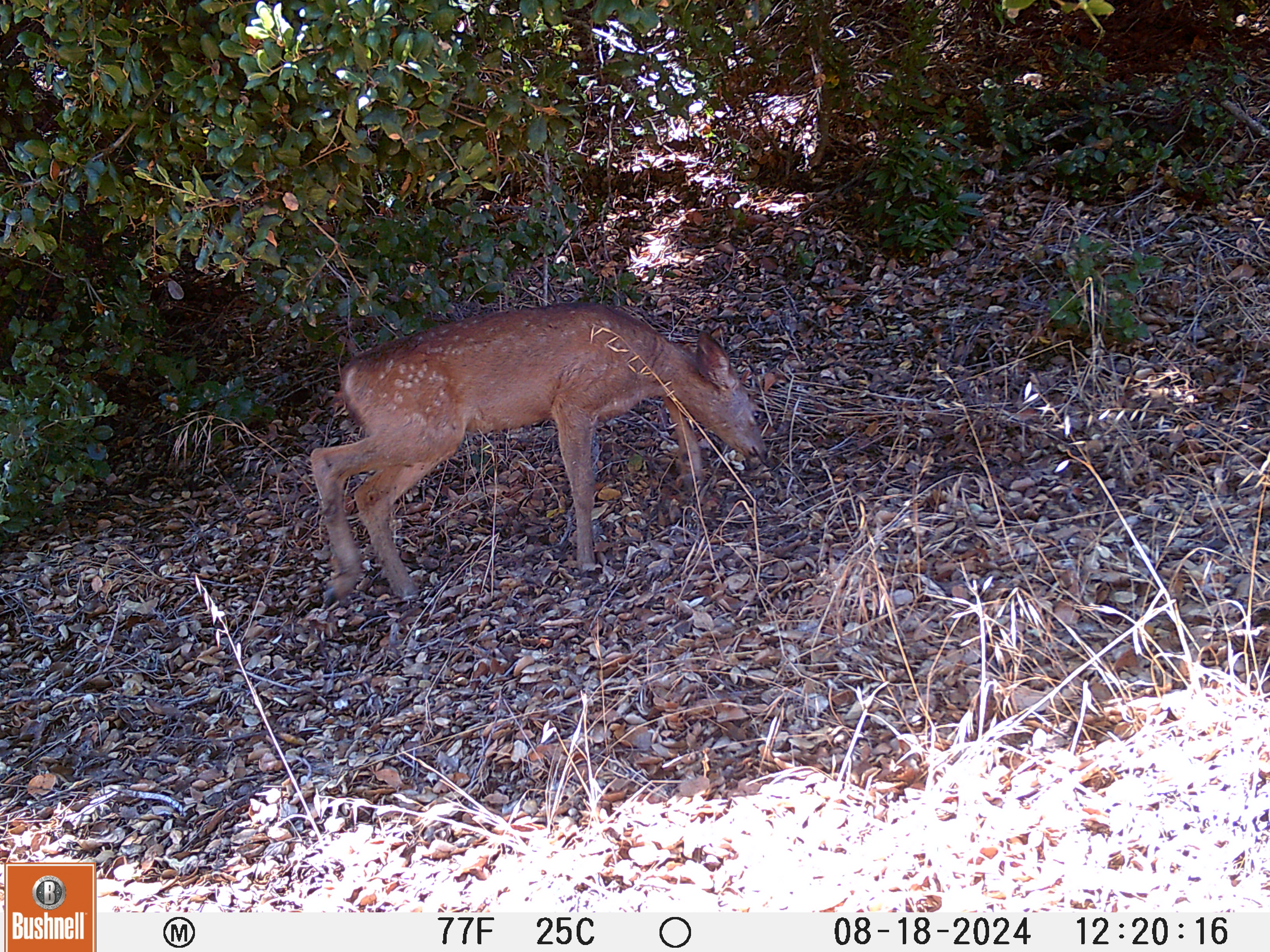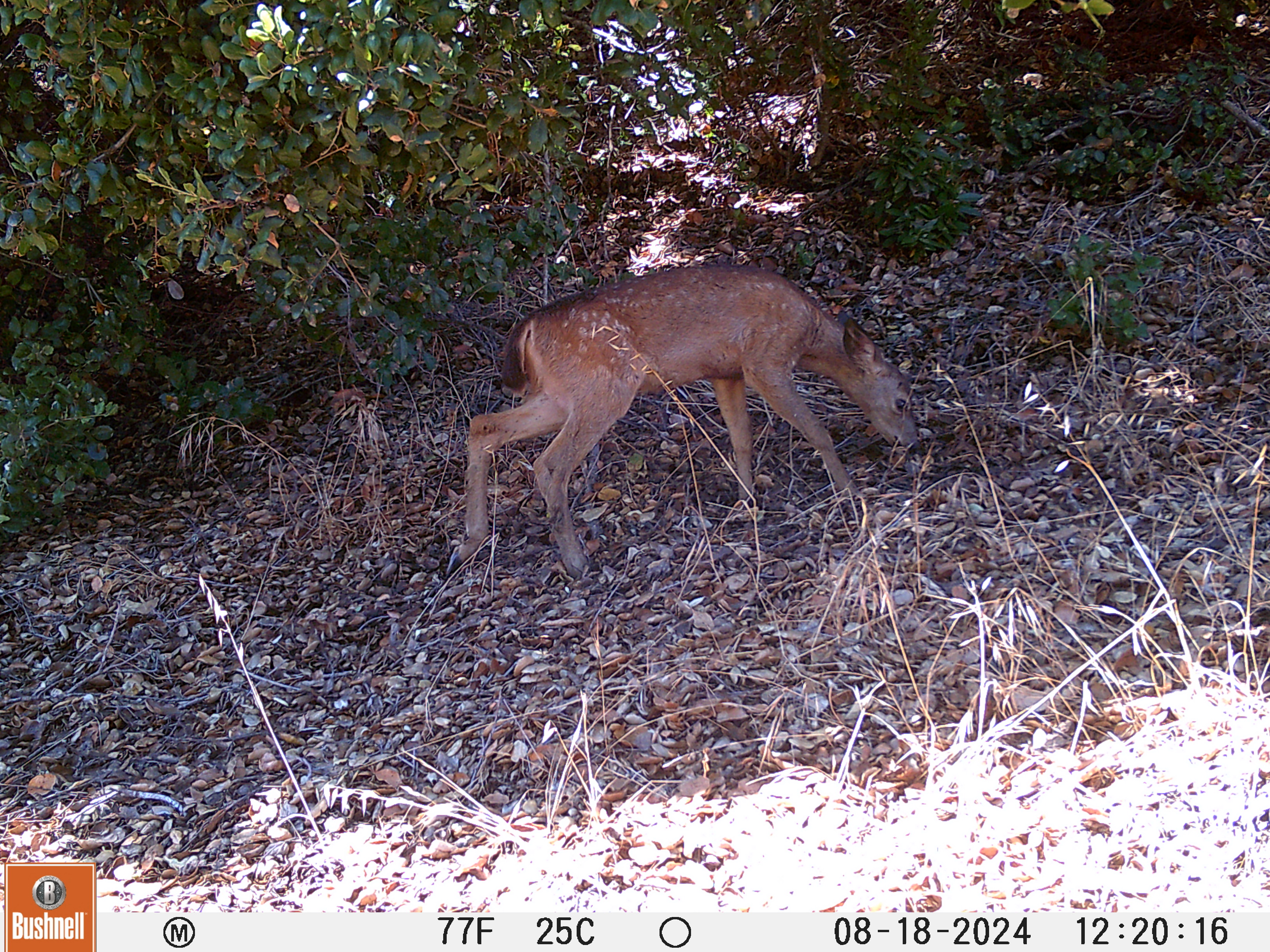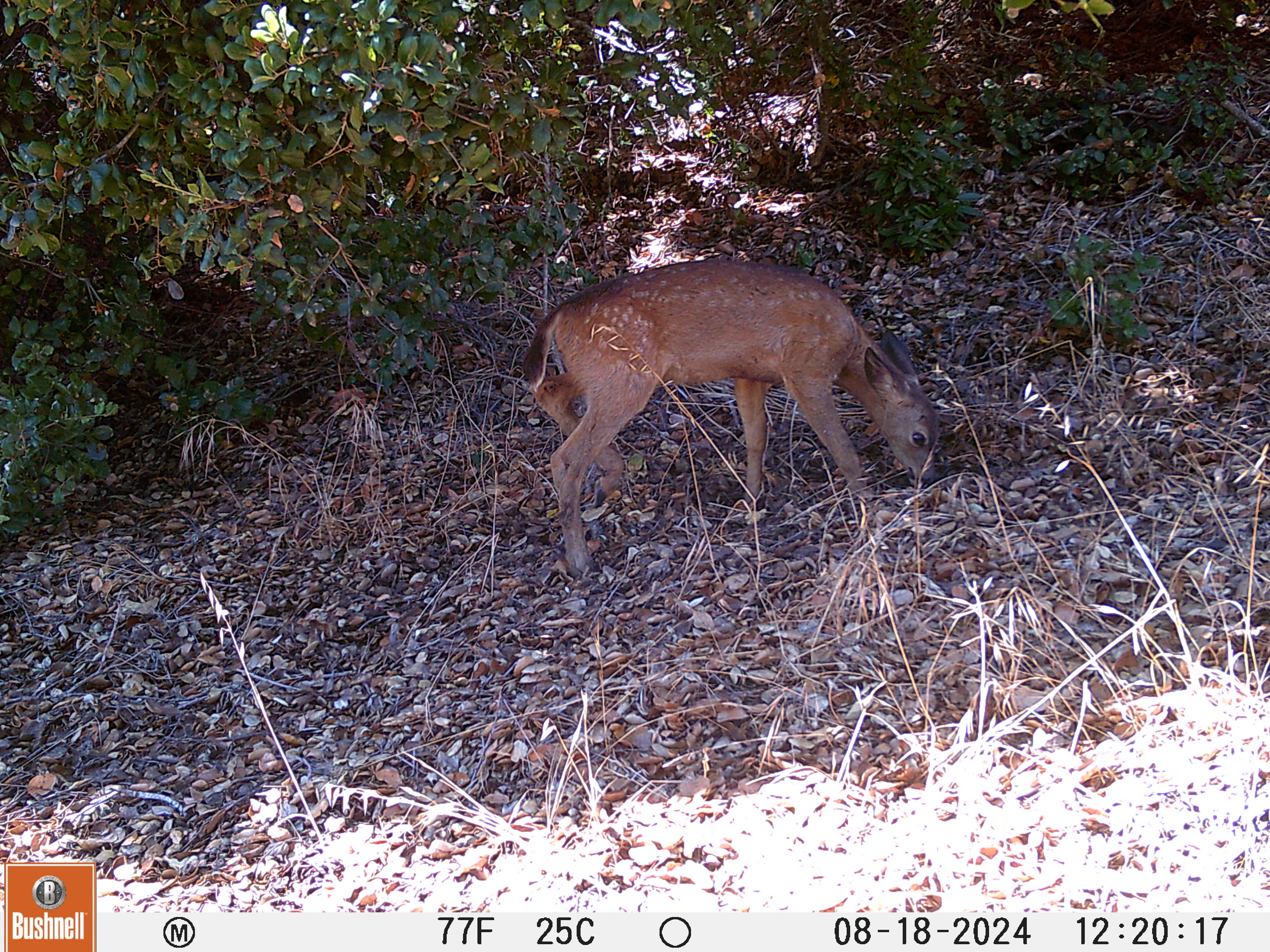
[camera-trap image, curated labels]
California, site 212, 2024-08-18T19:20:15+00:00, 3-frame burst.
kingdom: Animalia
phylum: Chordata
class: Mammalia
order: Artiodactyla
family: Cervidae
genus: Odocoileus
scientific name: Odocoileus hemionus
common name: mule deer